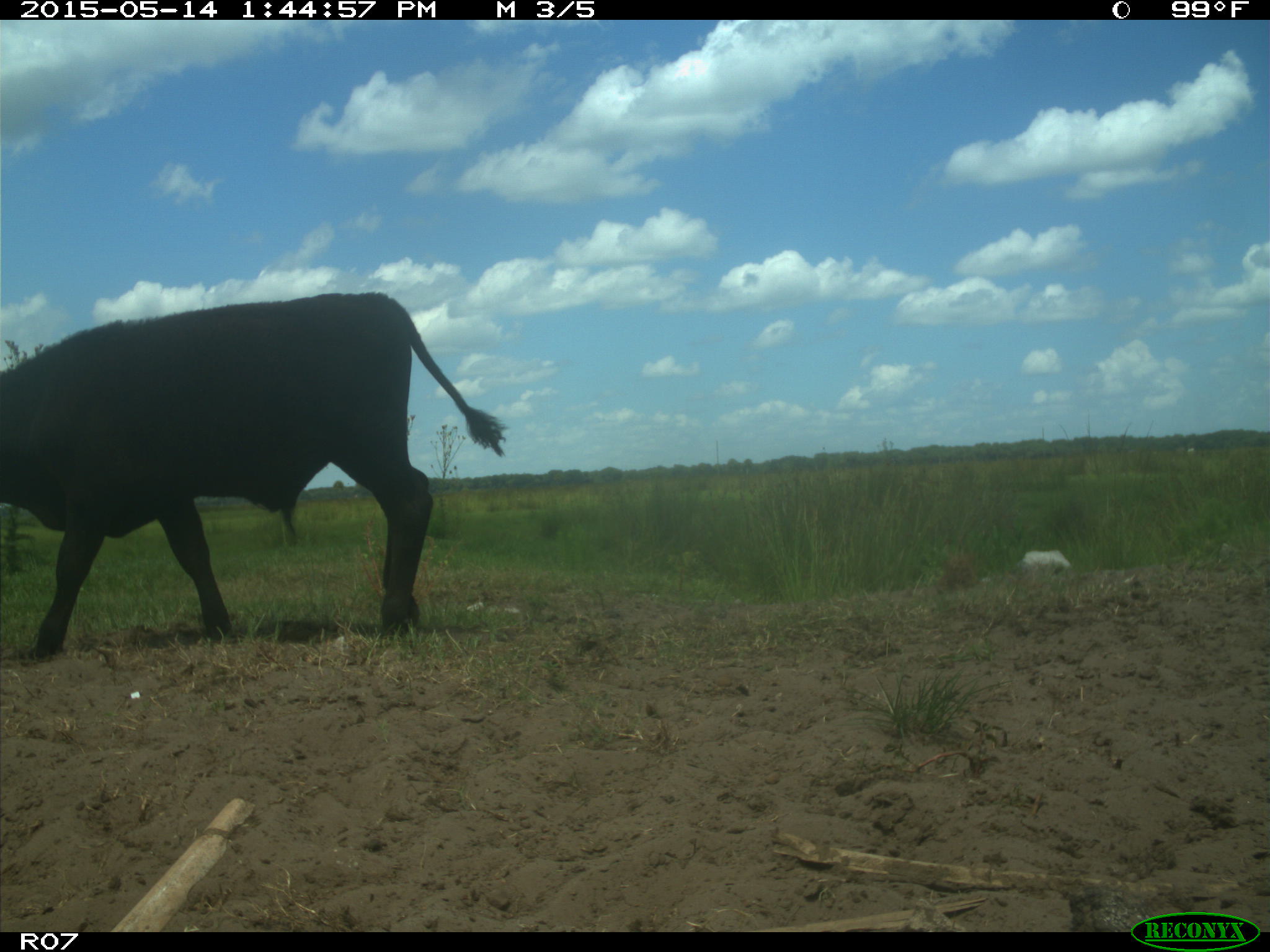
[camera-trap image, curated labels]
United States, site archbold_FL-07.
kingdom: Animalia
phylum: Chordata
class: Mammalia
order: Artiodactyla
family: Bovidae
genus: Bos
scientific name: Bos taurus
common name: domestic cow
Bos taurus (domestic cow).